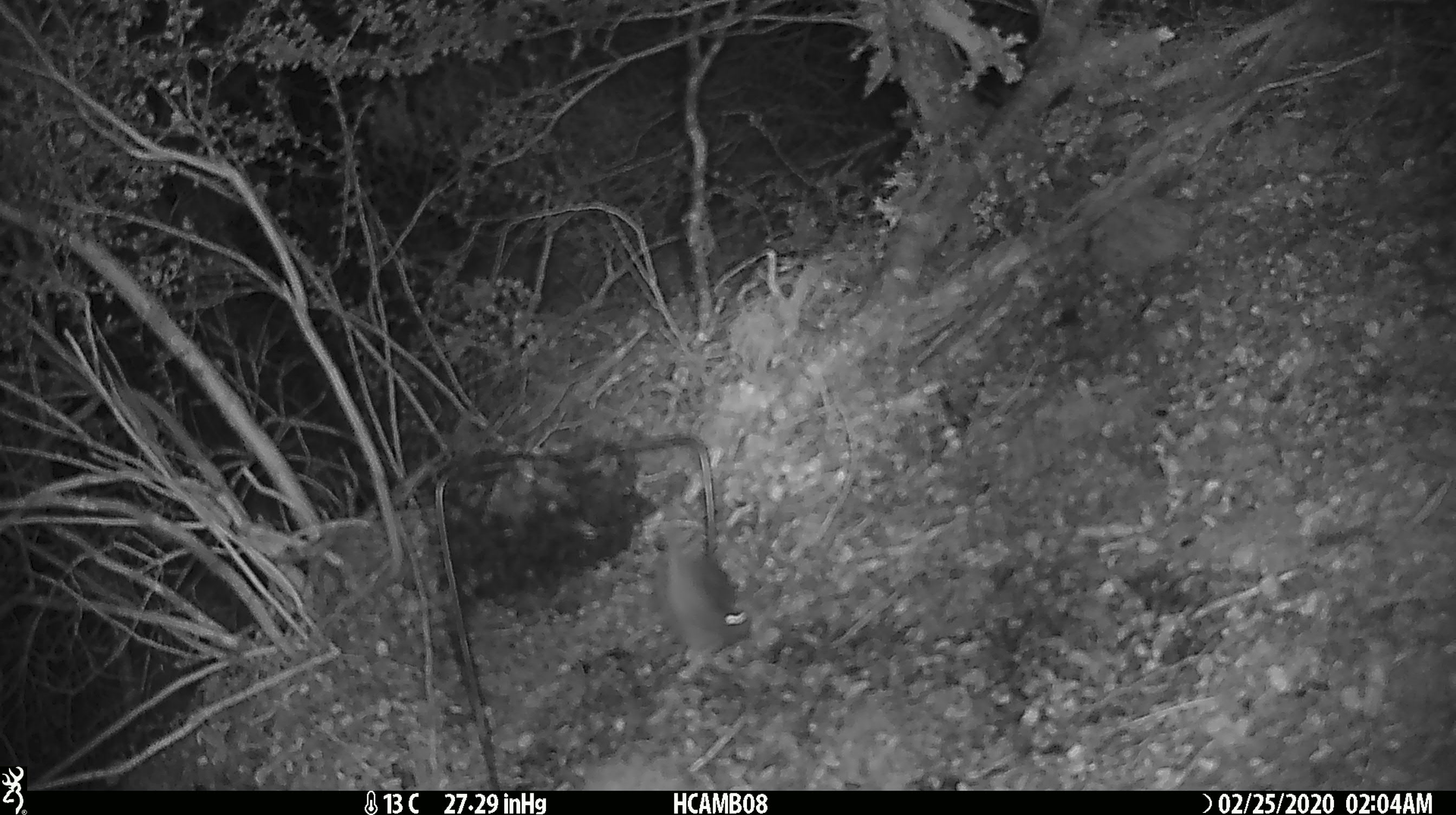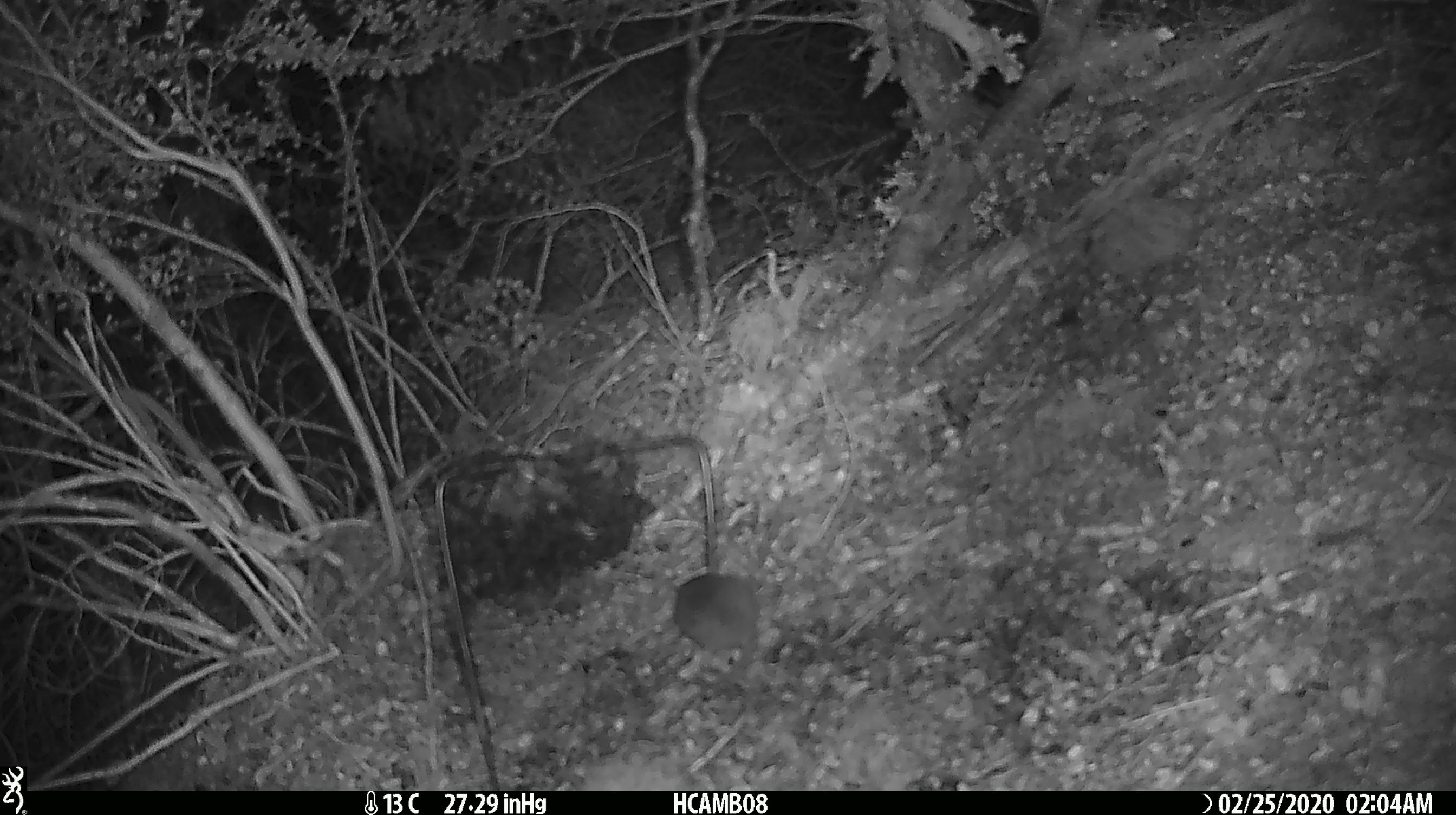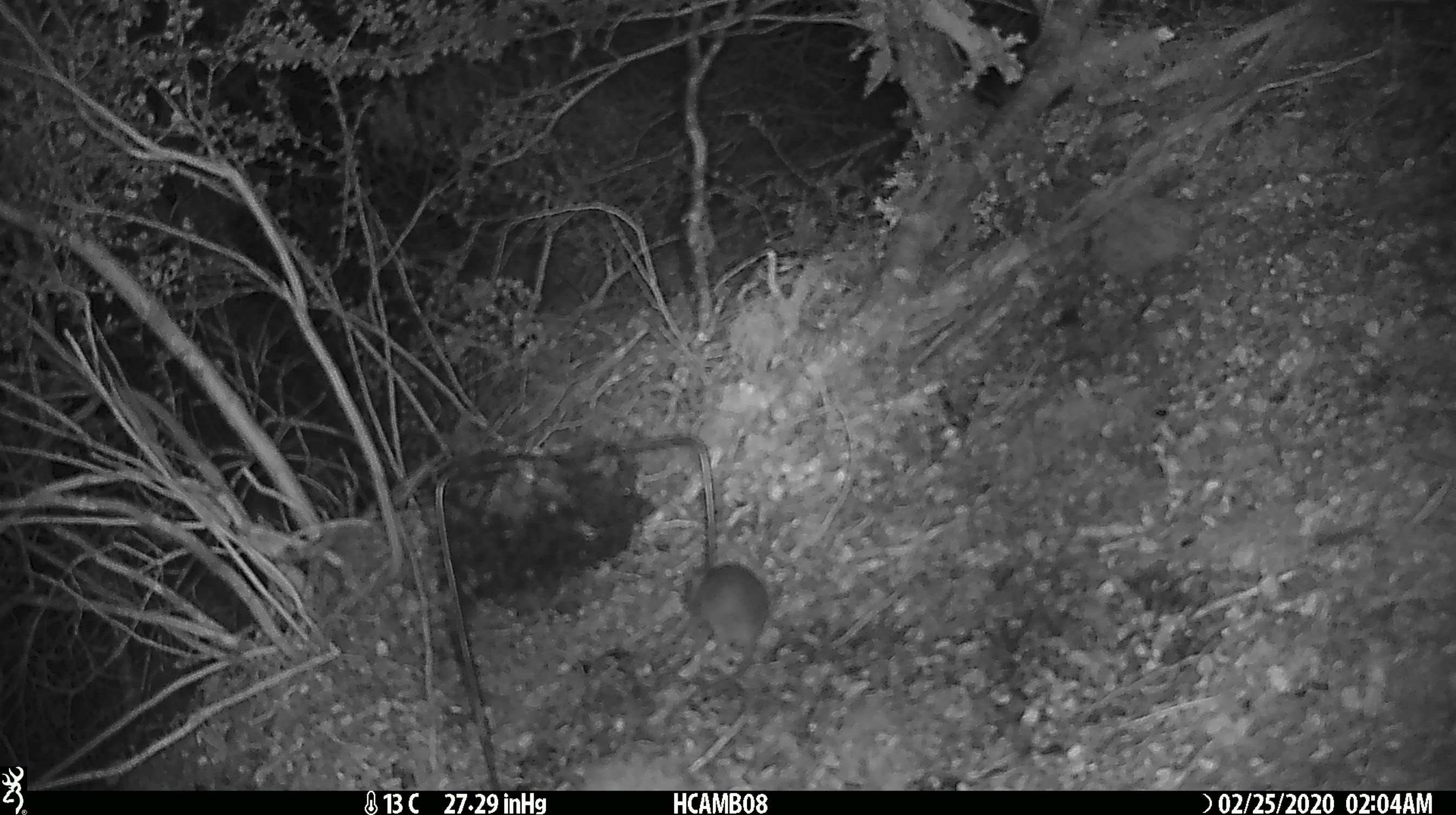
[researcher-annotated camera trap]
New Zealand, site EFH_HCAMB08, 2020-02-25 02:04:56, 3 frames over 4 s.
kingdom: Animalia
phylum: Chordata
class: Mammalia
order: Rodentia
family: Muridae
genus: Mus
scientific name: Mus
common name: mouse